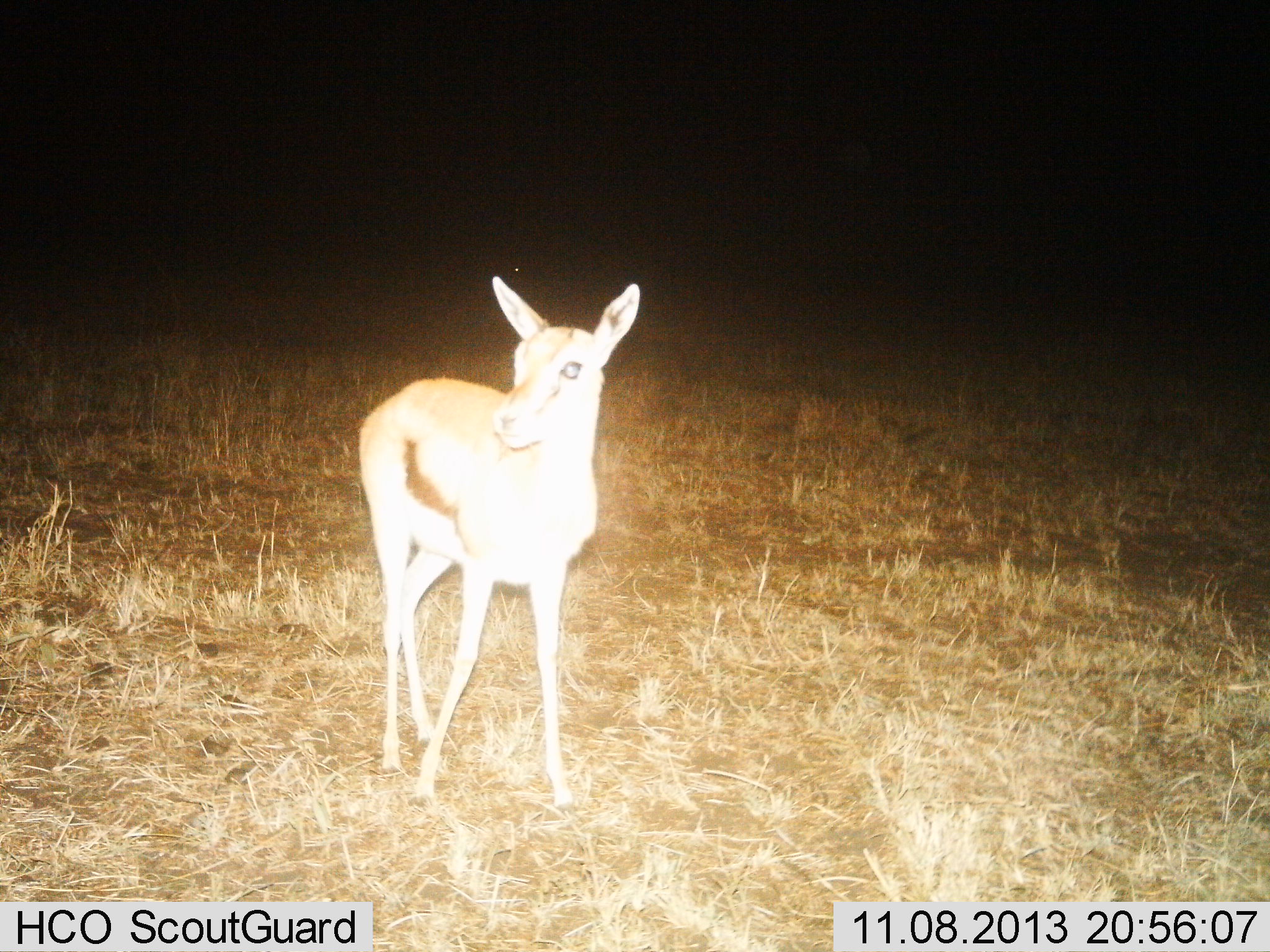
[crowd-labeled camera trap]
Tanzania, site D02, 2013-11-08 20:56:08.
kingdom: Animalia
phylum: Chordata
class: Mammalia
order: Artiodactyla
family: Bovidae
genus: Eudorcas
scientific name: Eudorcas thomsonii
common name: thomson's gazelle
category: gazellethomsons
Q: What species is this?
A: Gazellethomsons (thomson's gazelle) (Eudorcas thomsonii).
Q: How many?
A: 1.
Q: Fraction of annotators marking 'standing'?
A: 100%.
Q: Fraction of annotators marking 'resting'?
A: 0%.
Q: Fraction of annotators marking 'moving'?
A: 0%.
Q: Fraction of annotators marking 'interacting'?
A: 0%.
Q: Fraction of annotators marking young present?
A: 40%.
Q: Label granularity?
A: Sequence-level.